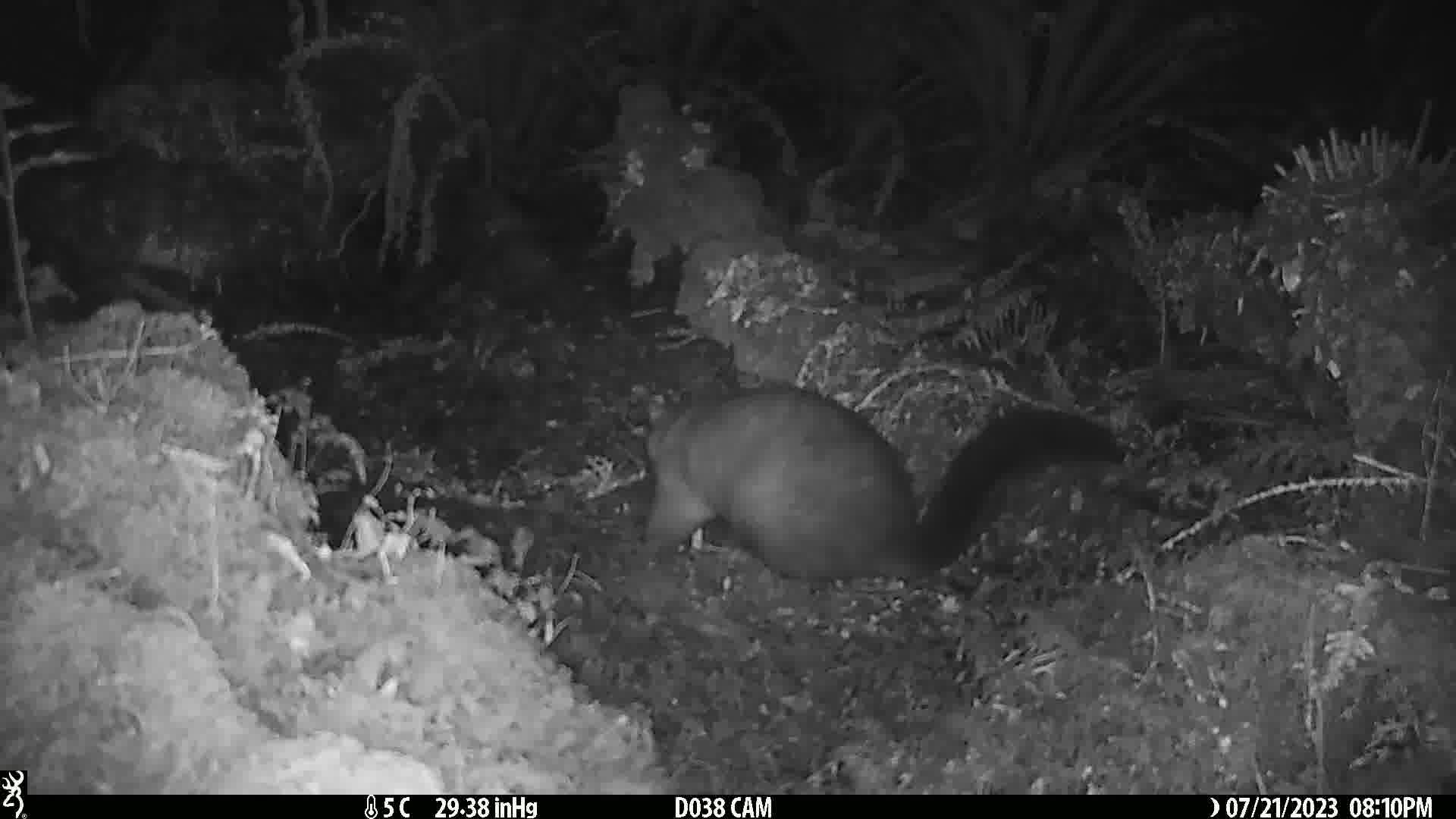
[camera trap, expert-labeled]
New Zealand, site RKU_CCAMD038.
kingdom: Animalia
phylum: Chordata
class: Mammalia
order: Diprotodontia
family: Phalangeridae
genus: Trichosurus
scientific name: Trichosurus vulpecula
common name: common brushtail possum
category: possum